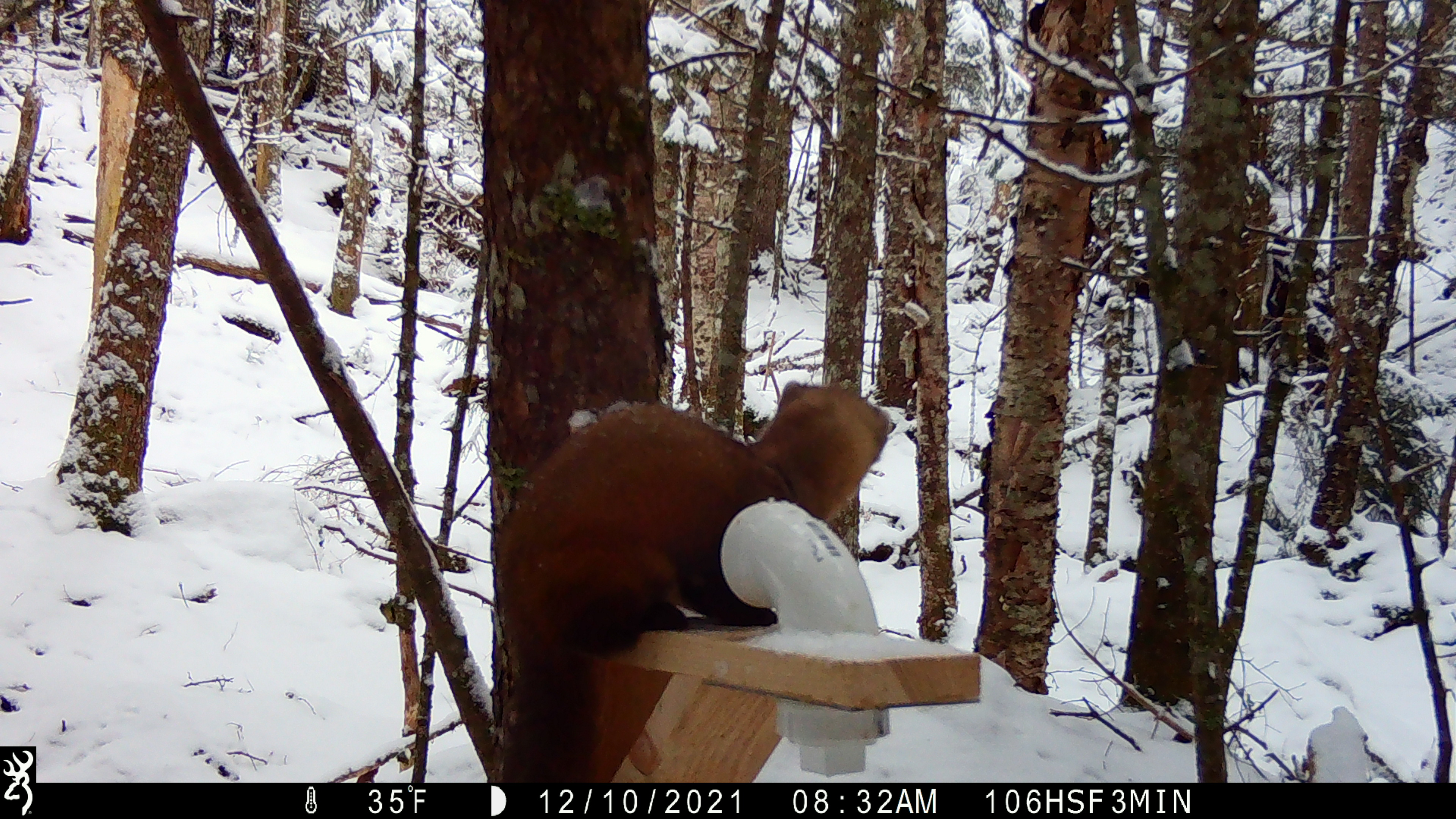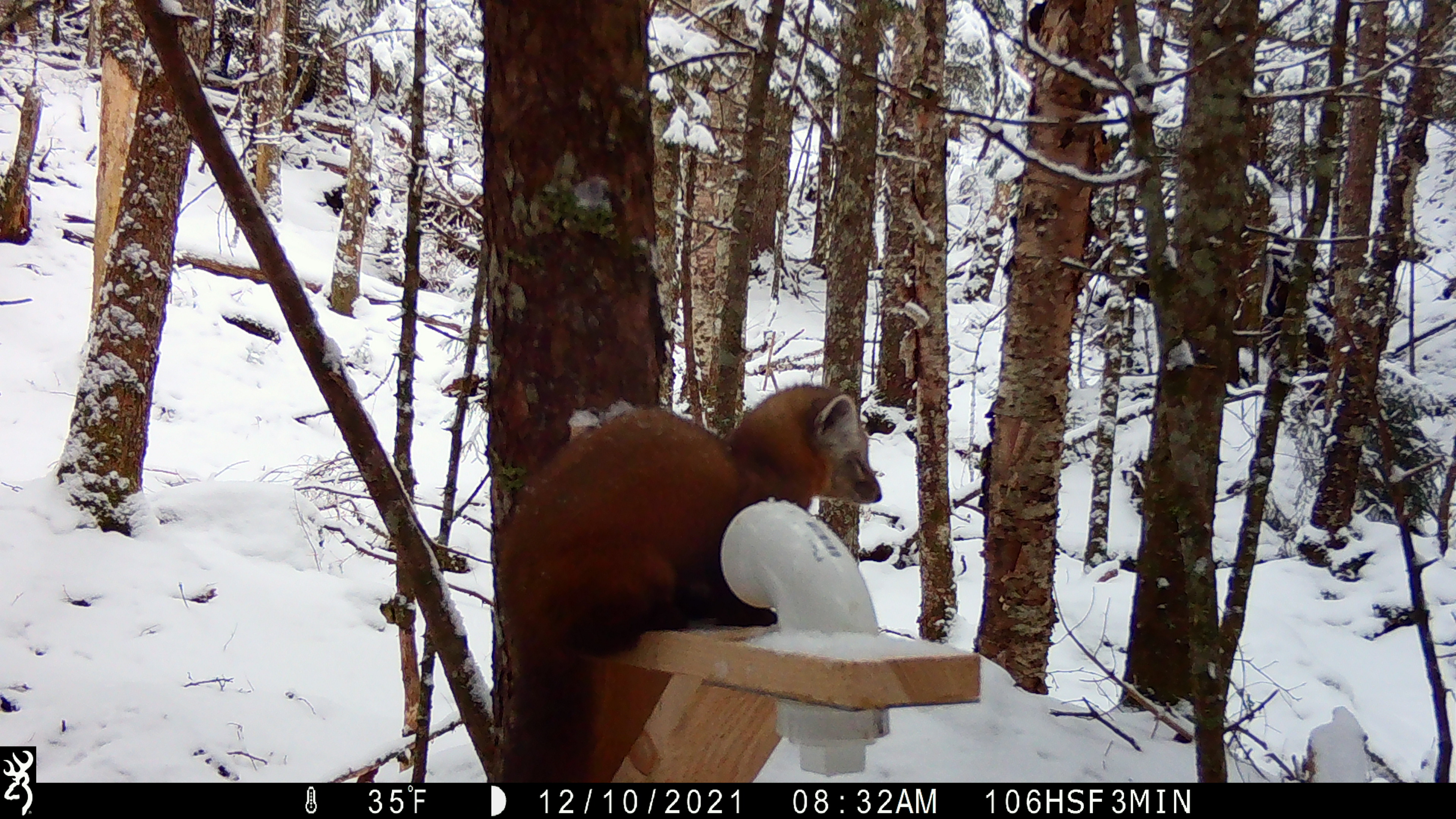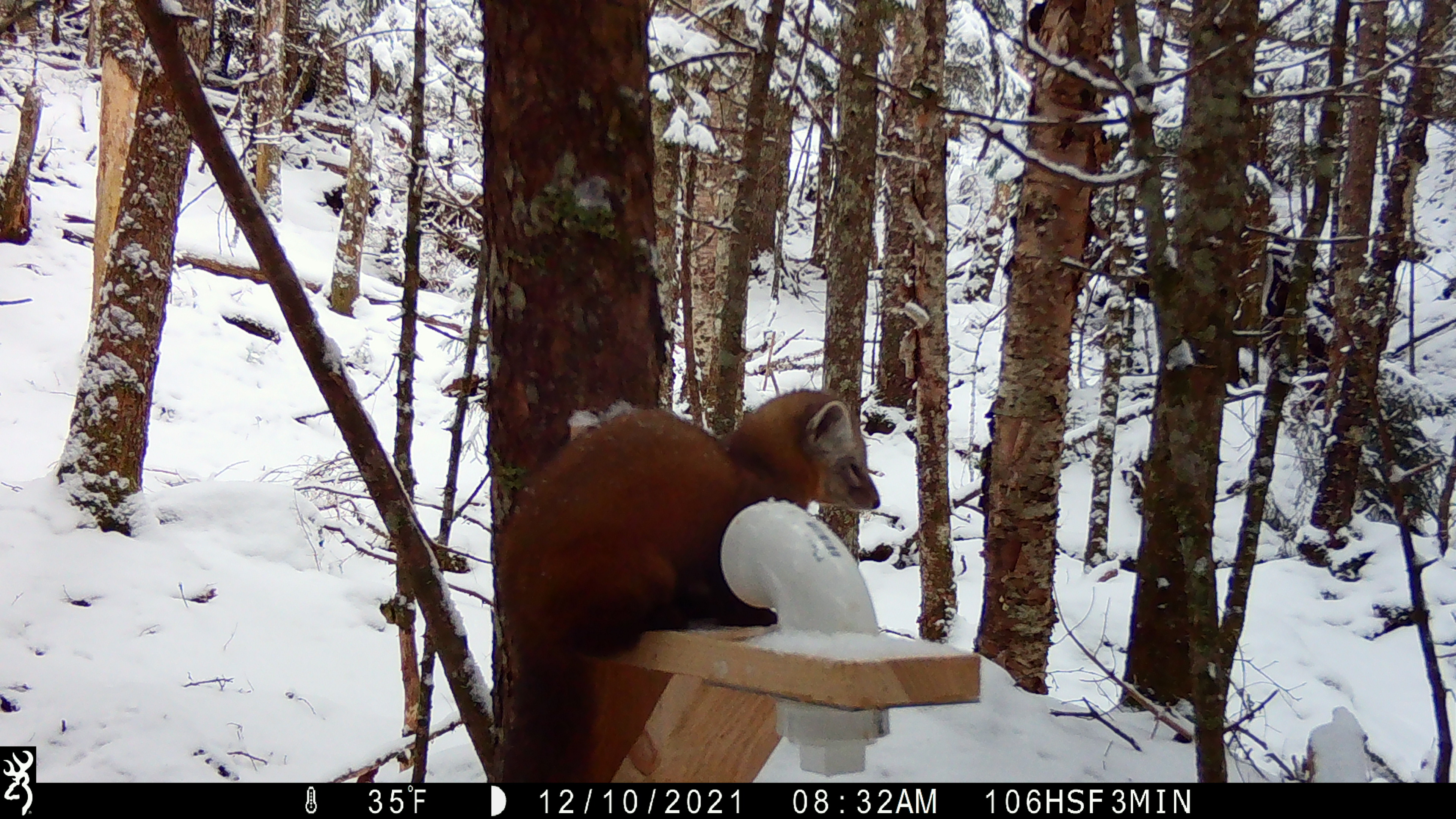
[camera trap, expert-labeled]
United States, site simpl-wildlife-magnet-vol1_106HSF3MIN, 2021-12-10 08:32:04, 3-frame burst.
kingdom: Animalia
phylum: Chordata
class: Mammalia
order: Carnivora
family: Mustelidae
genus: Martes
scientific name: Martes americana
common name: american marten